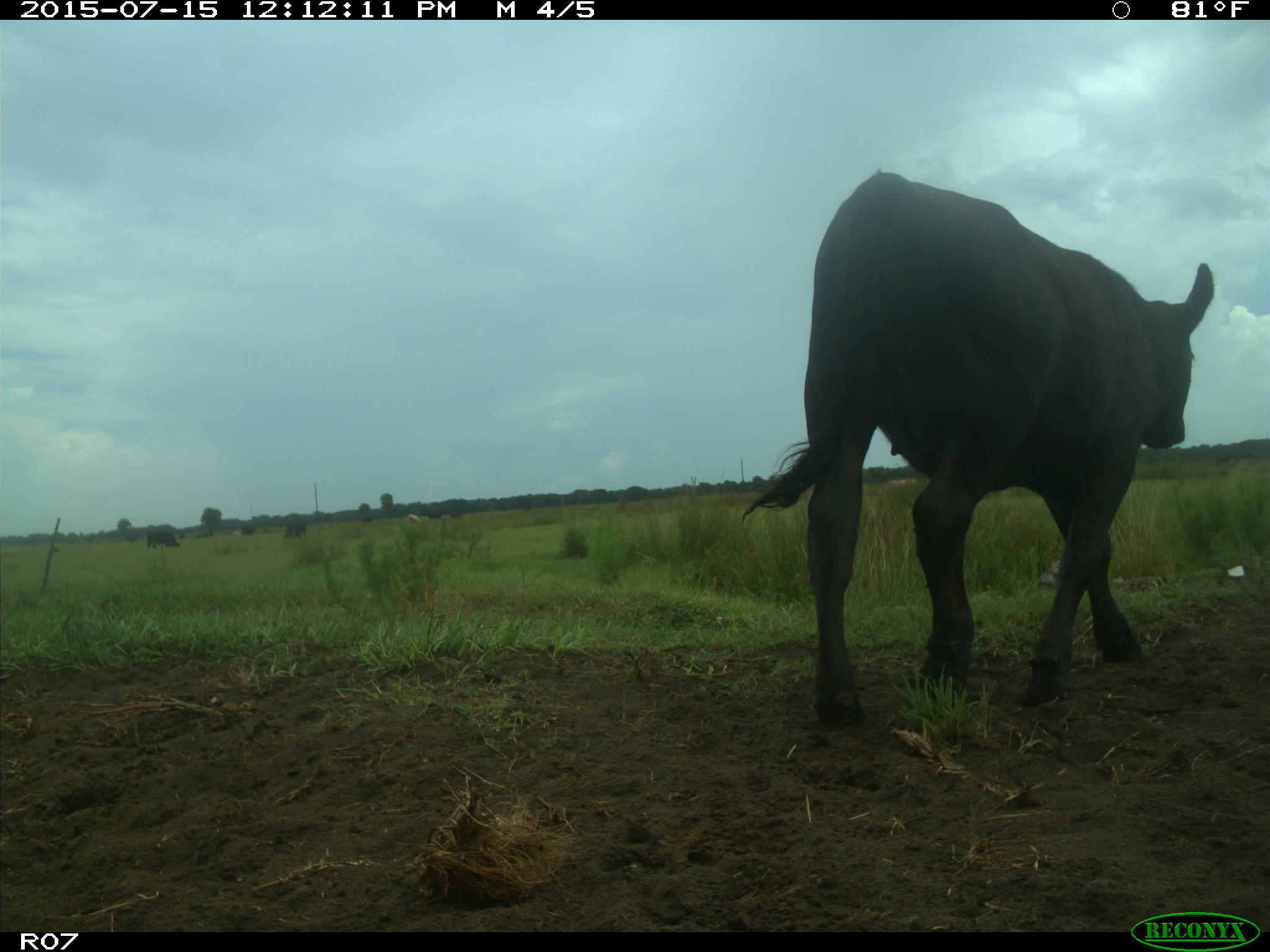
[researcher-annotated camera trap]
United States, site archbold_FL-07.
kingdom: Animalia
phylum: Chordata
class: Mammalia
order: Artiodactyla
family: Bovidae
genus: Bos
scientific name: Bos taurus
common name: domestic cow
Bos taurus (domestic cow).